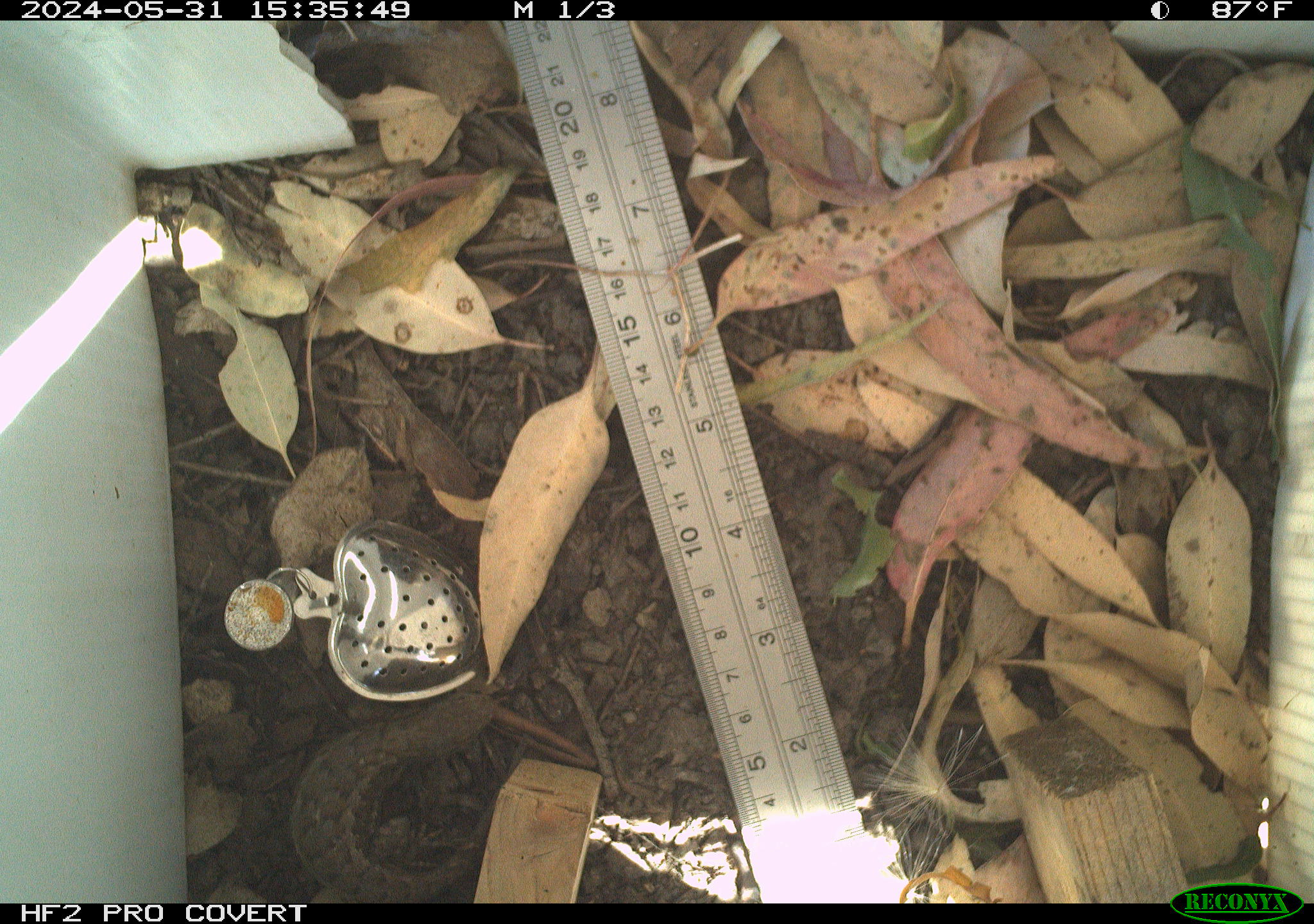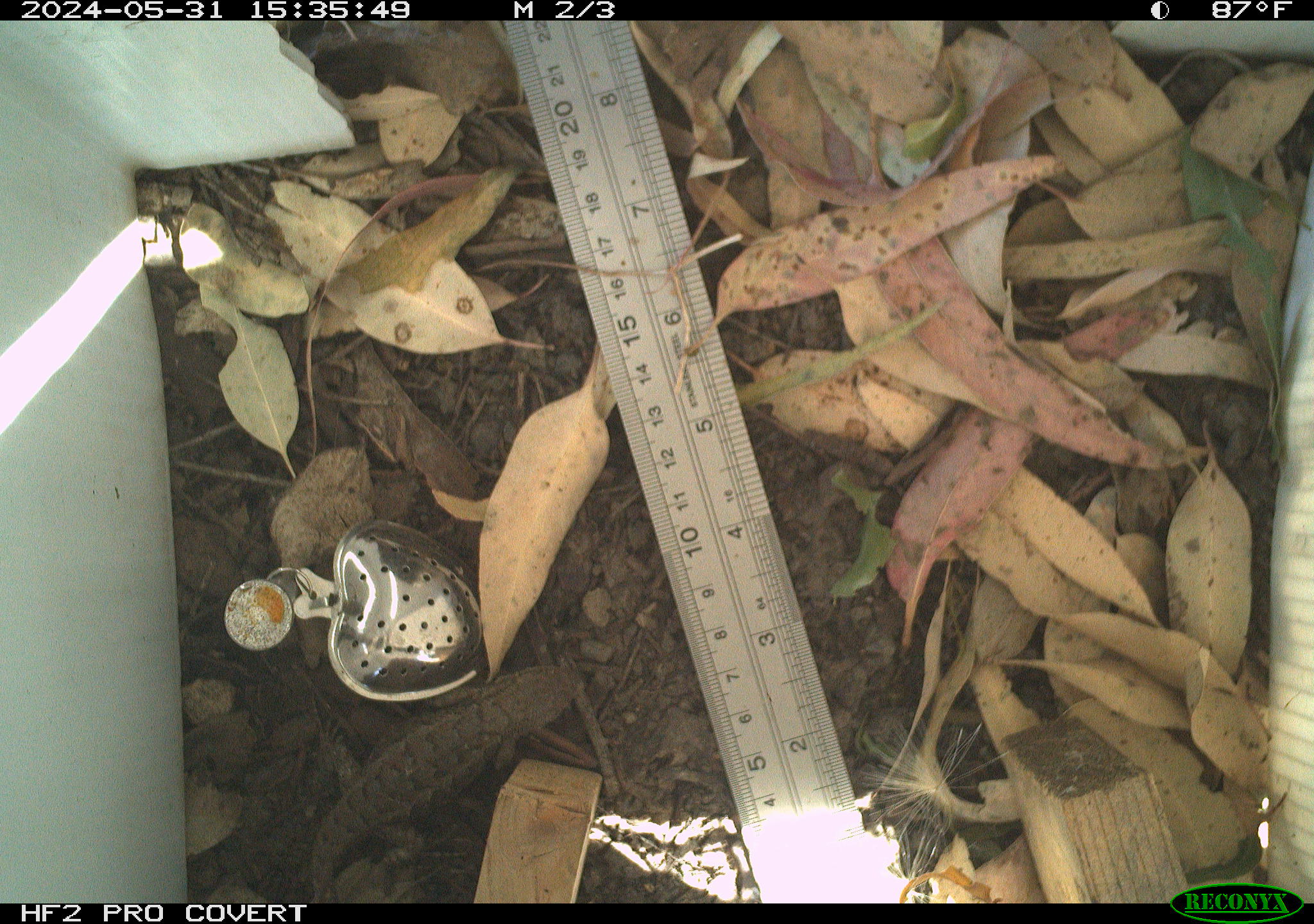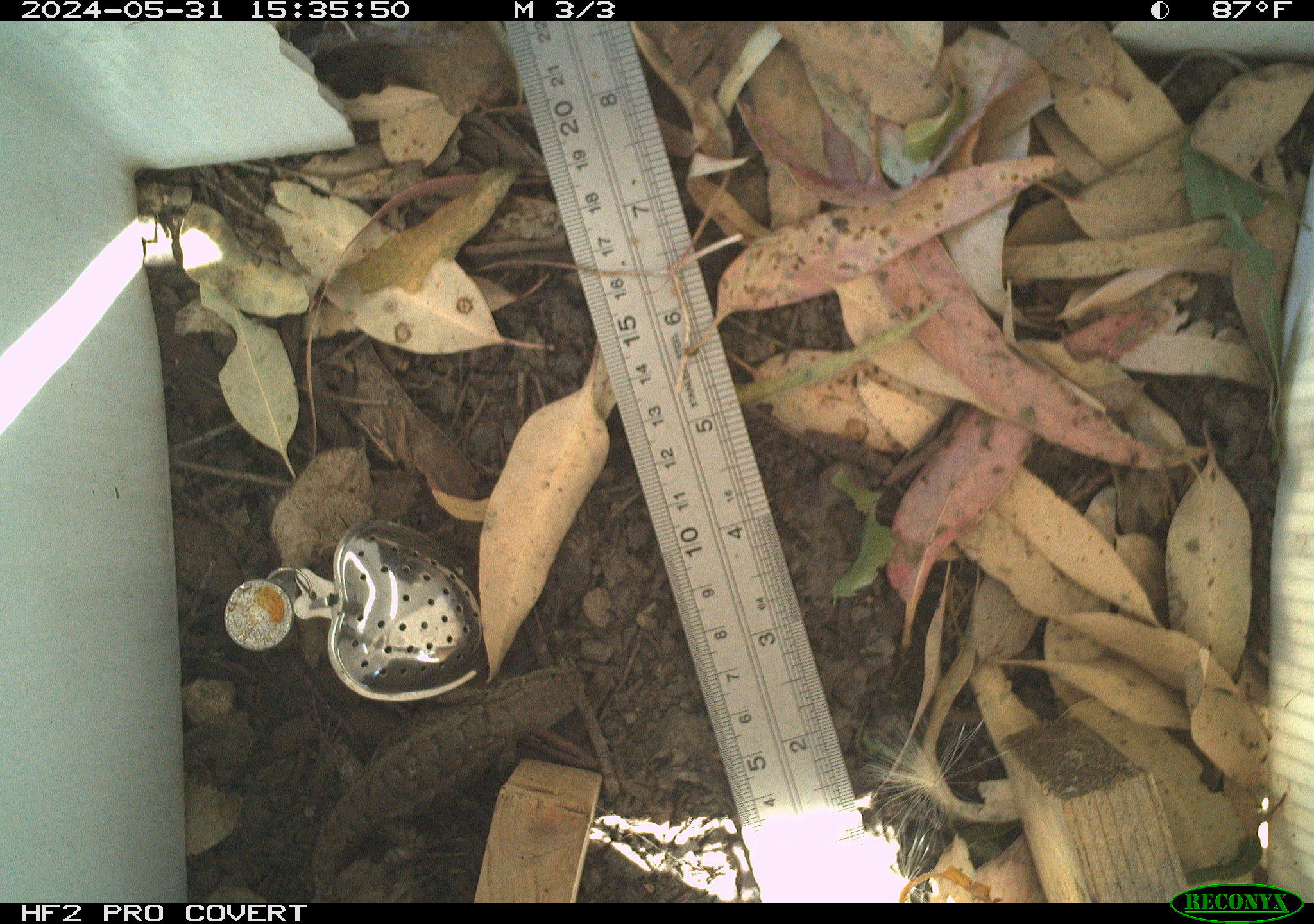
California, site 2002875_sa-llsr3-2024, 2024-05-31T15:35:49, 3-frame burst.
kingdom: Animalia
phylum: Chordata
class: Reptilia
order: Squamata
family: Phrynosomatidae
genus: Sceloporus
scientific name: Sceloporus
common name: spiny lizards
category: sceloporus species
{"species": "sceloporus species (spiny lizards) (Sceloporus)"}